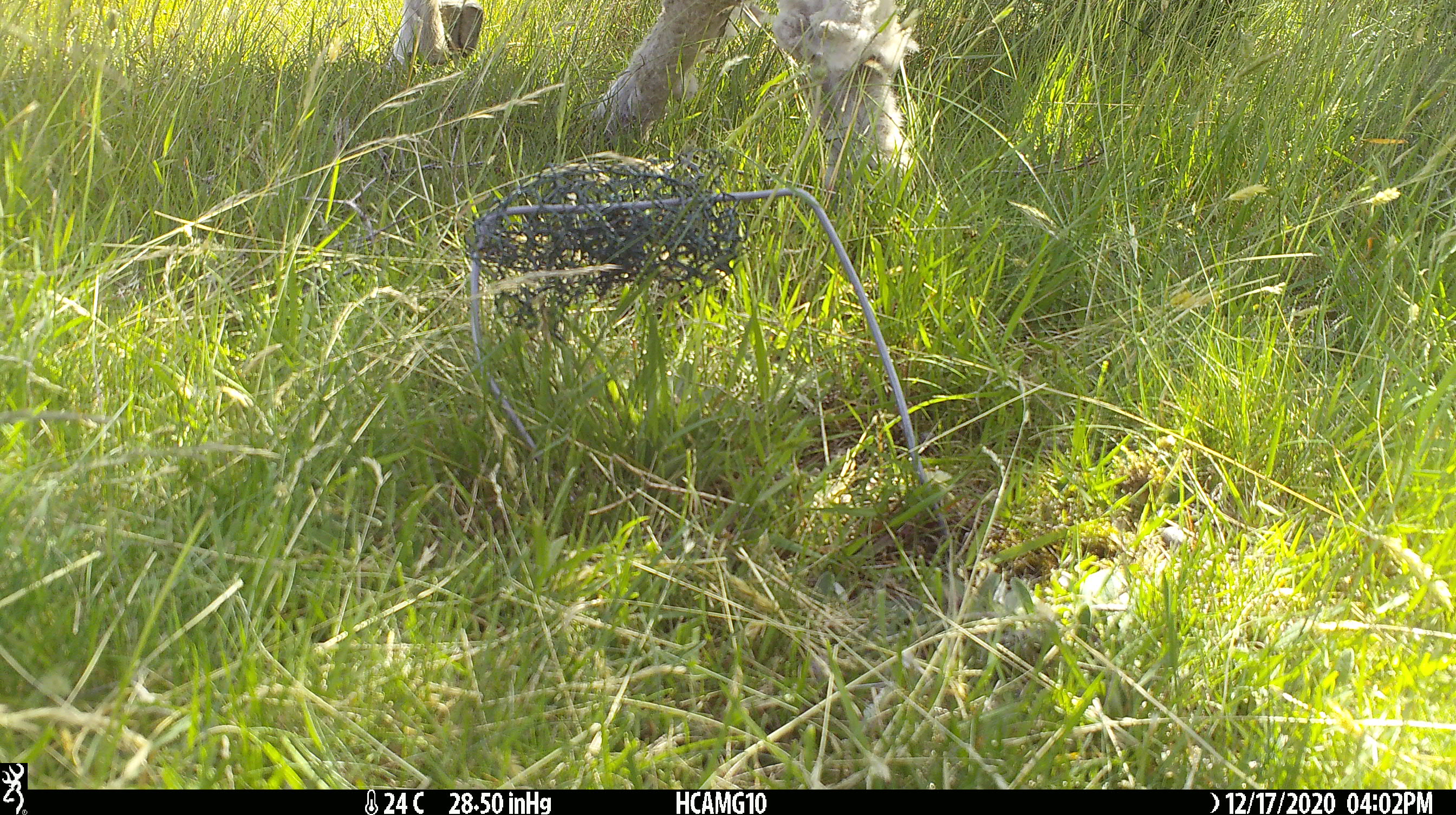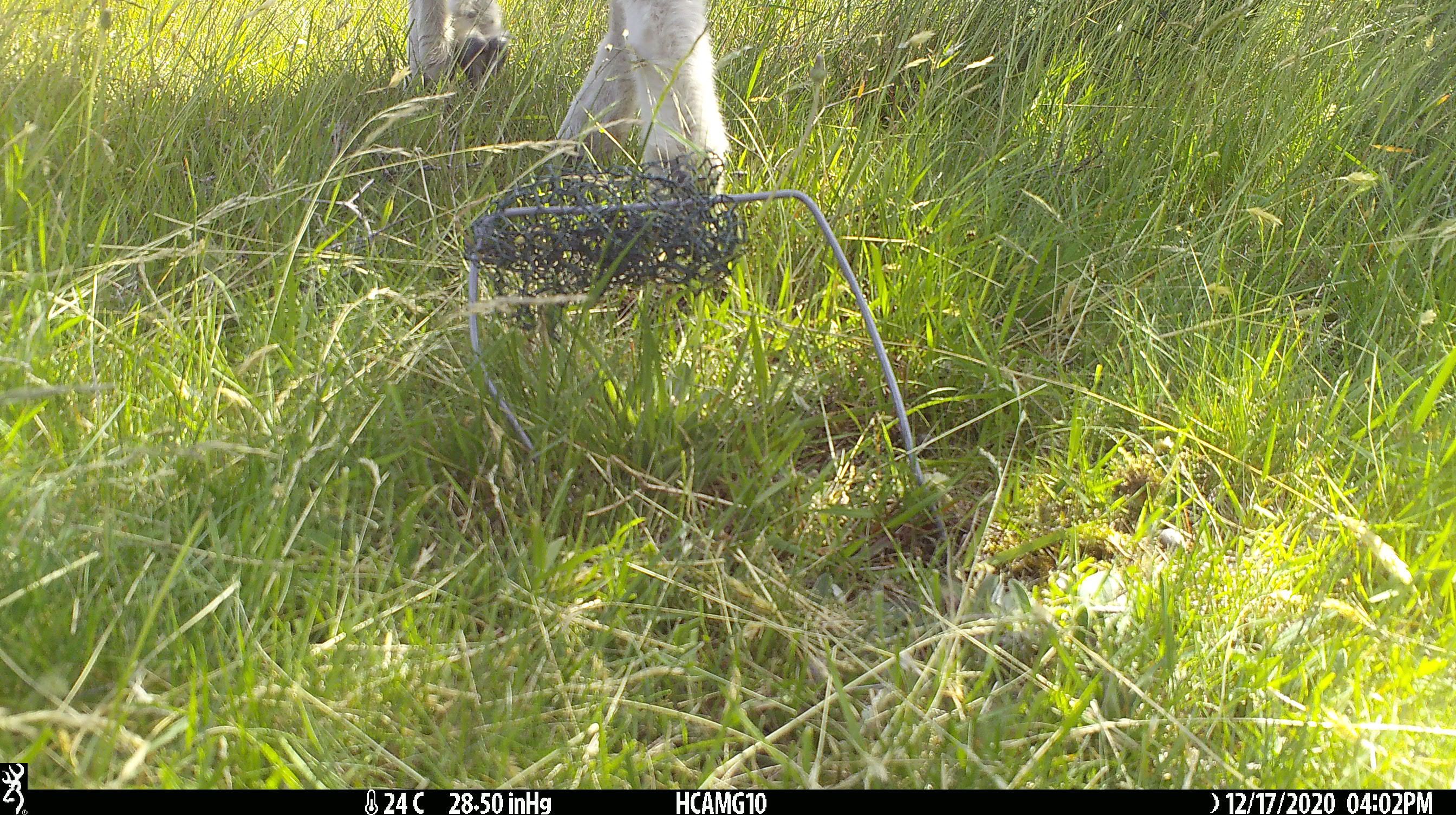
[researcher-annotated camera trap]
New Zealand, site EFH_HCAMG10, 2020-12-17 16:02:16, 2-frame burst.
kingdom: Animalia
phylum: Chordata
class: Mammalia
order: Artiodactyla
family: Bovidae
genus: Ovis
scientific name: Ovis aries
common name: domestic sheep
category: sheep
Sheep (domestic sheep) (Ovis aries).